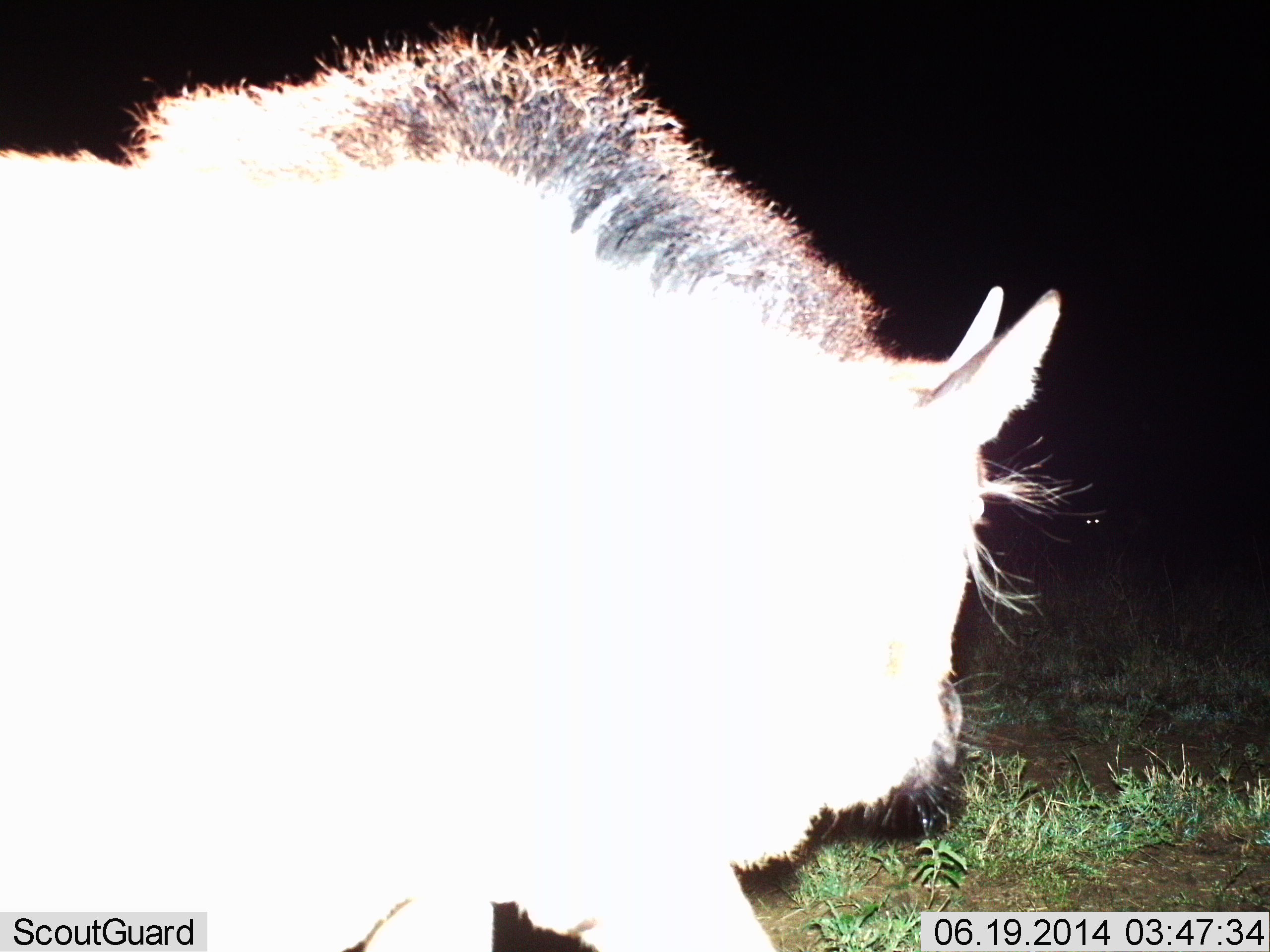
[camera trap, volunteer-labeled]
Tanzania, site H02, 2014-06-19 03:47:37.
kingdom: Animalia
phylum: Chordata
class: Mammalia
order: Artiodactyla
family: Bovidae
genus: Connochaetes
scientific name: Connochaetes taurinus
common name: blue wildebeest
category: wildebeest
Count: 1.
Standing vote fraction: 40%.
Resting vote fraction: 0%.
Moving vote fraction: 60%.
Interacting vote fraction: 0%.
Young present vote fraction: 20%.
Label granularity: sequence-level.